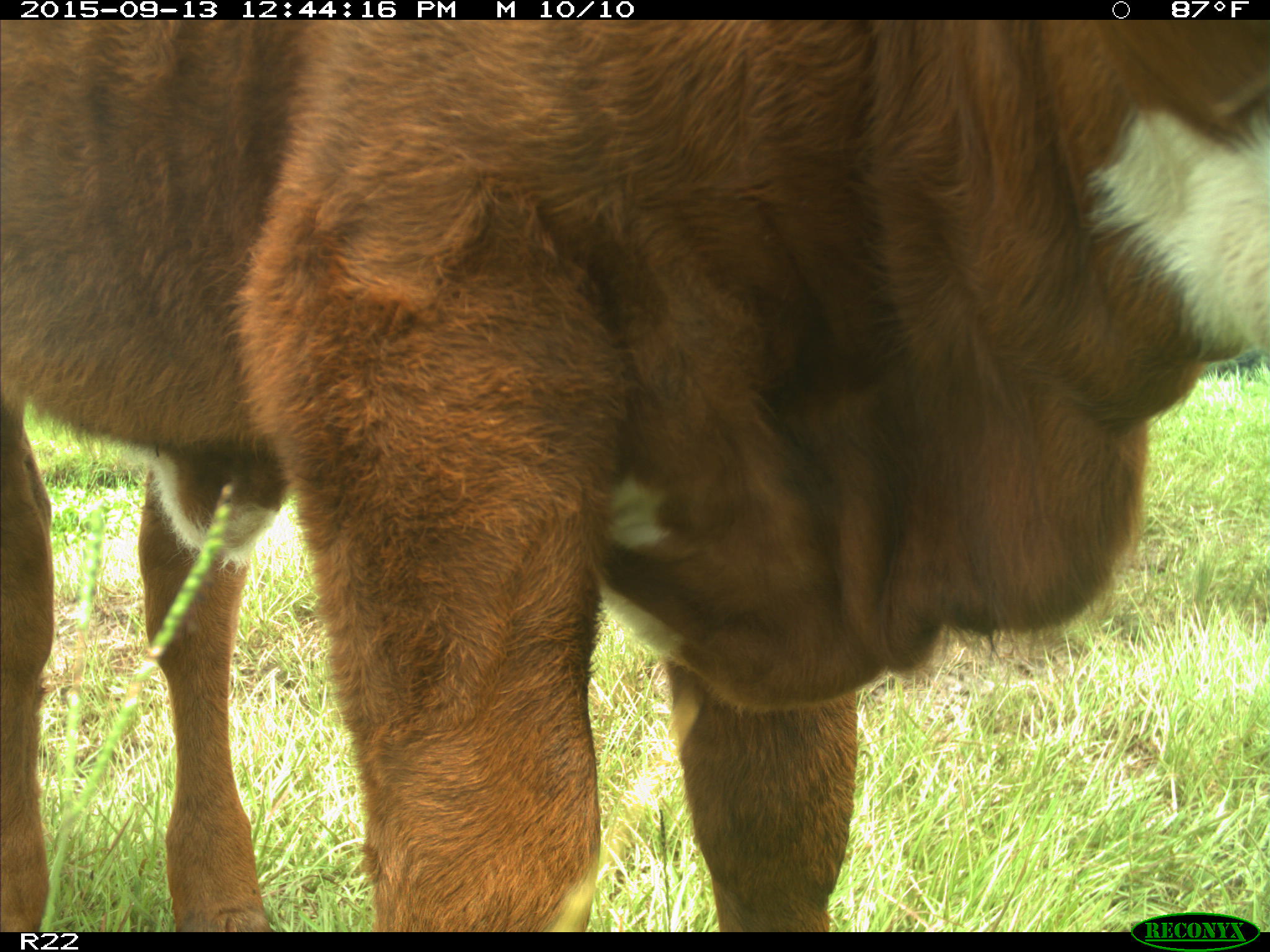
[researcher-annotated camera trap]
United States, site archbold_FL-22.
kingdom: Animalia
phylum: Chordata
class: Mammalia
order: Artiodactyla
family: Bovidae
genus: Bos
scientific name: Bos taurus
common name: domestic cow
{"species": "Bos taurus (domestic cow)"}